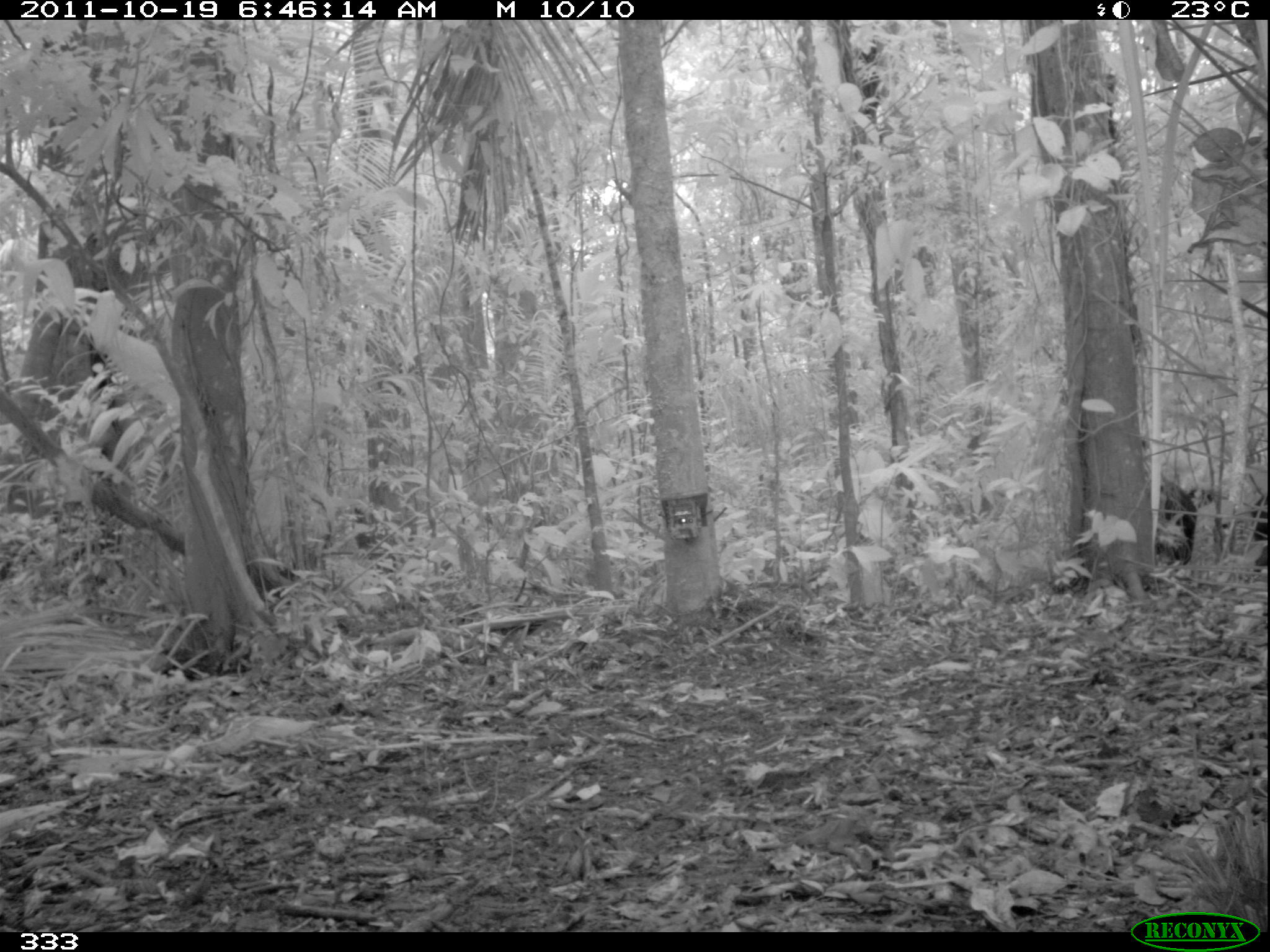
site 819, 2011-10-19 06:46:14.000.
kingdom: Animalia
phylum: Chordata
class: Mammalia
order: Artiodactyla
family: Tayassuidae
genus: Tayassu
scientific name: Tayassu pecari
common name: white-lipped peccary